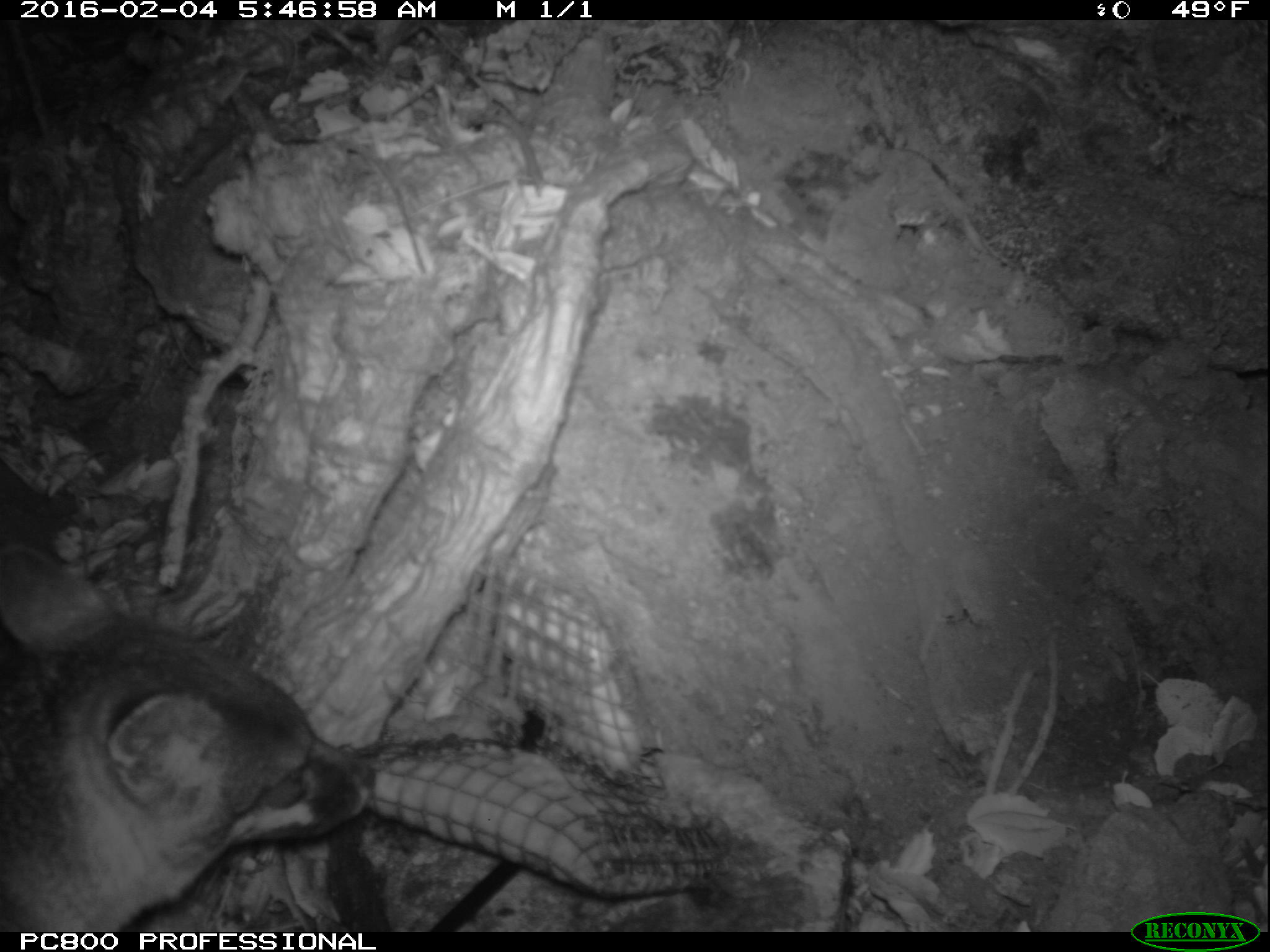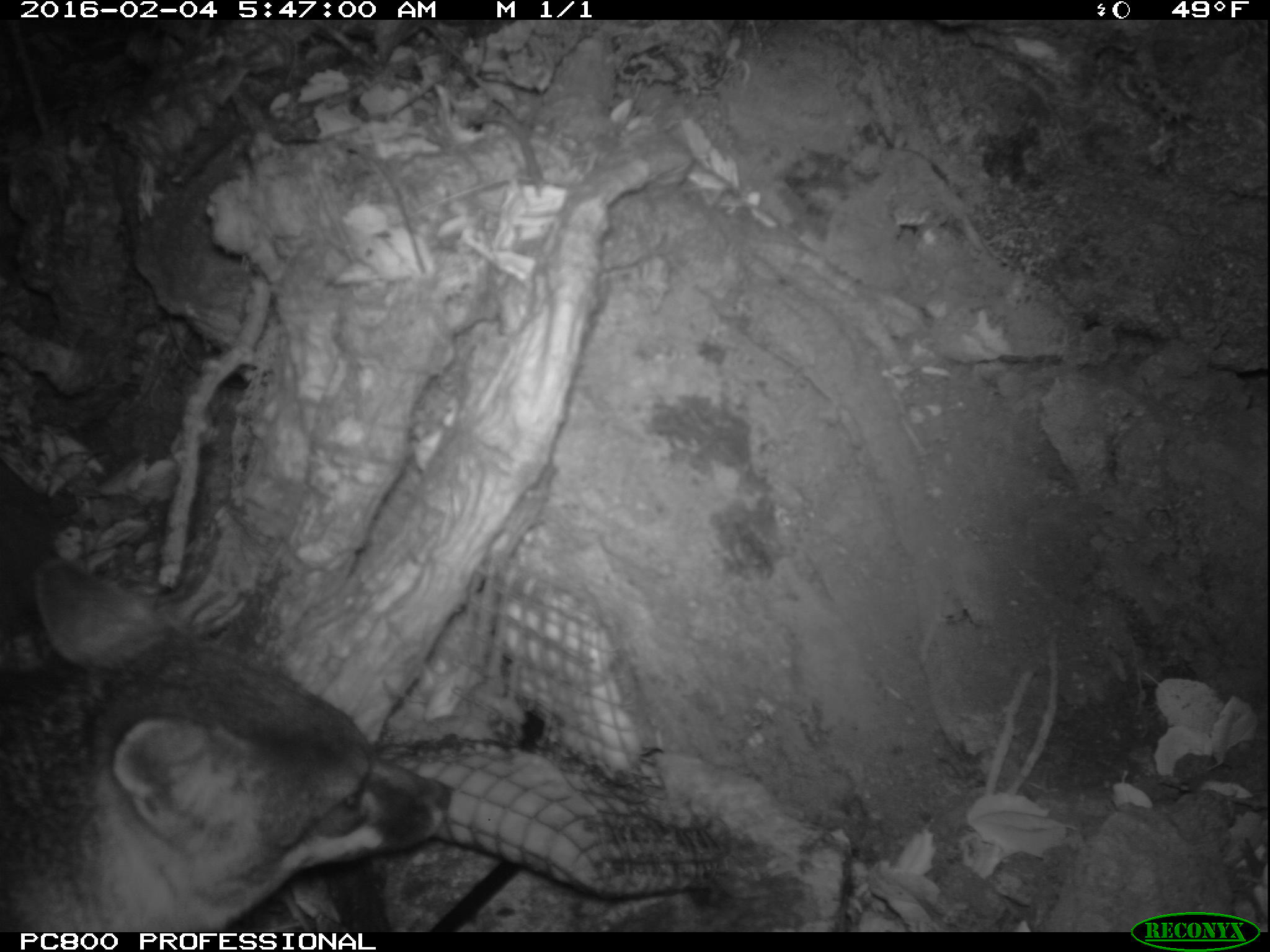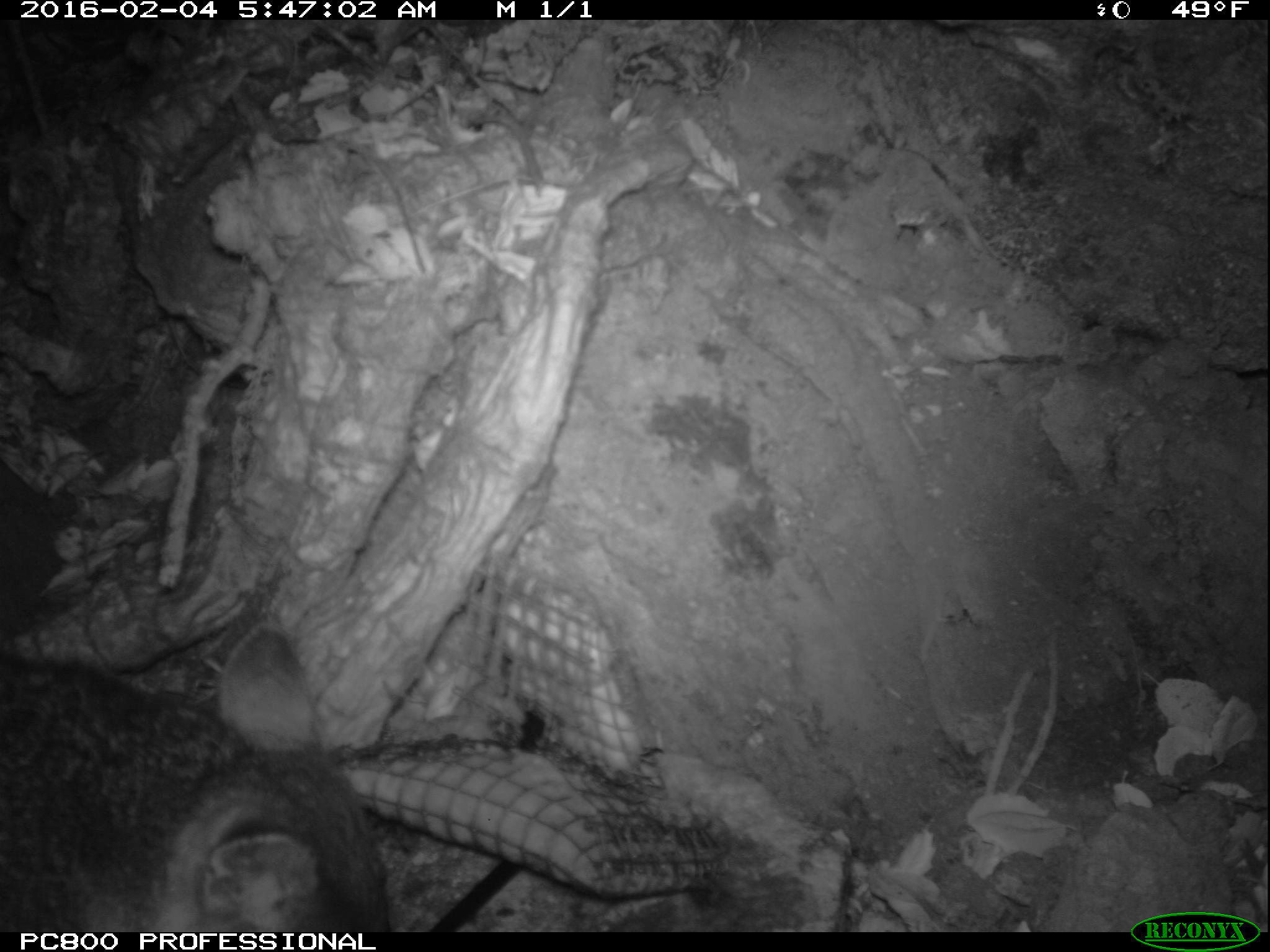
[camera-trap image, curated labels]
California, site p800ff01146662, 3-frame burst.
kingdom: Animalia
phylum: Chordata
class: Mammalia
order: Carnivora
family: Canidae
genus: Urocyon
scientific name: Urocyon littoralis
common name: island fox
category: fox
Fox (island fox) (Urocyon littoralis).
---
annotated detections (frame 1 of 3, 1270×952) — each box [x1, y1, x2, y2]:
fox: [0, 544, 375, 932]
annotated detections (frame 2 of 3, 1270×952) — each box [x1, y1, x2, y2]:
fox: [0, 560, 450, 933]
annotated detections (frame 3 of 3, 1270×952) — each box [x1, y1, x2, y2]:
fox: [0, 617, 387, 931]